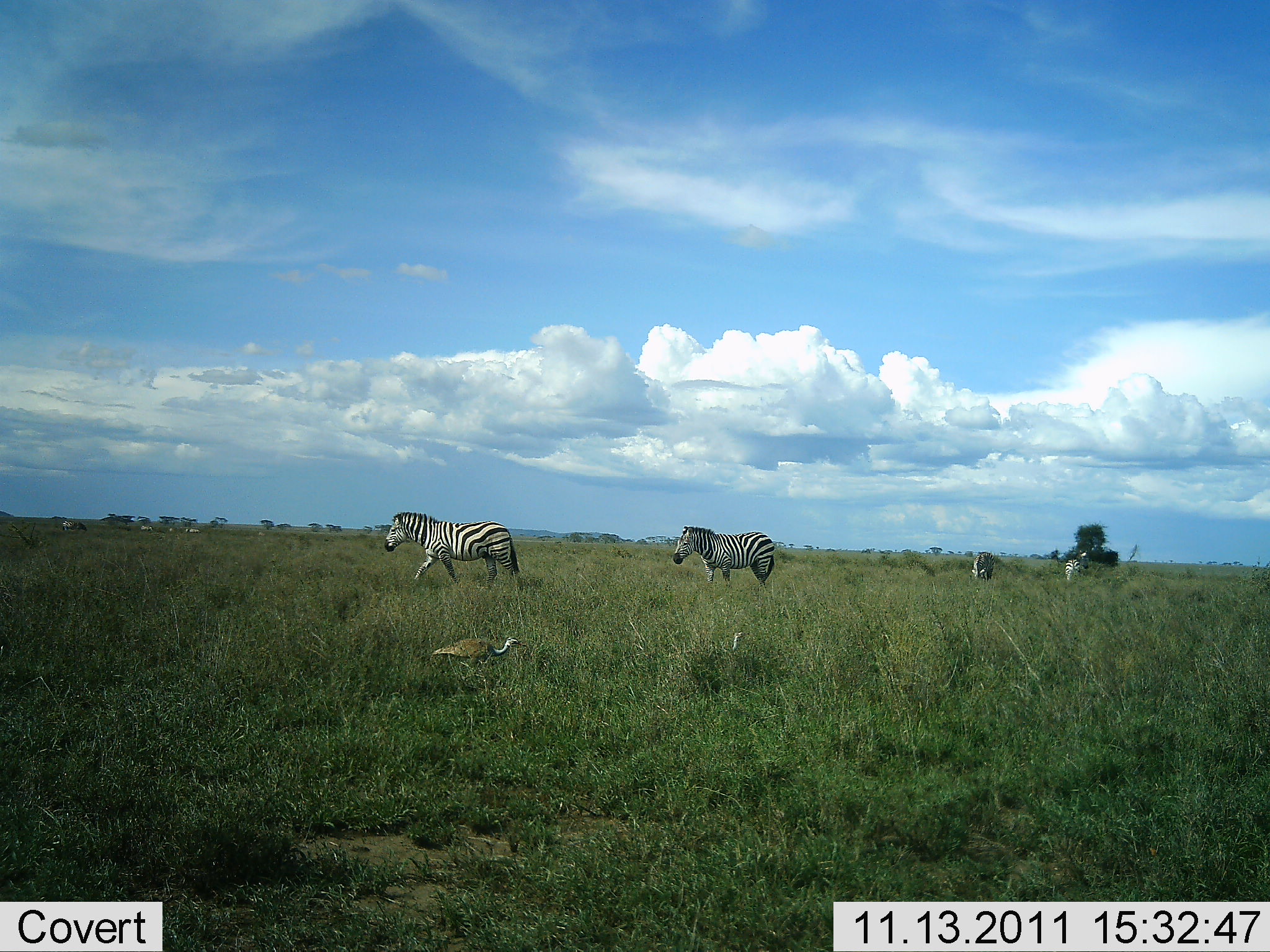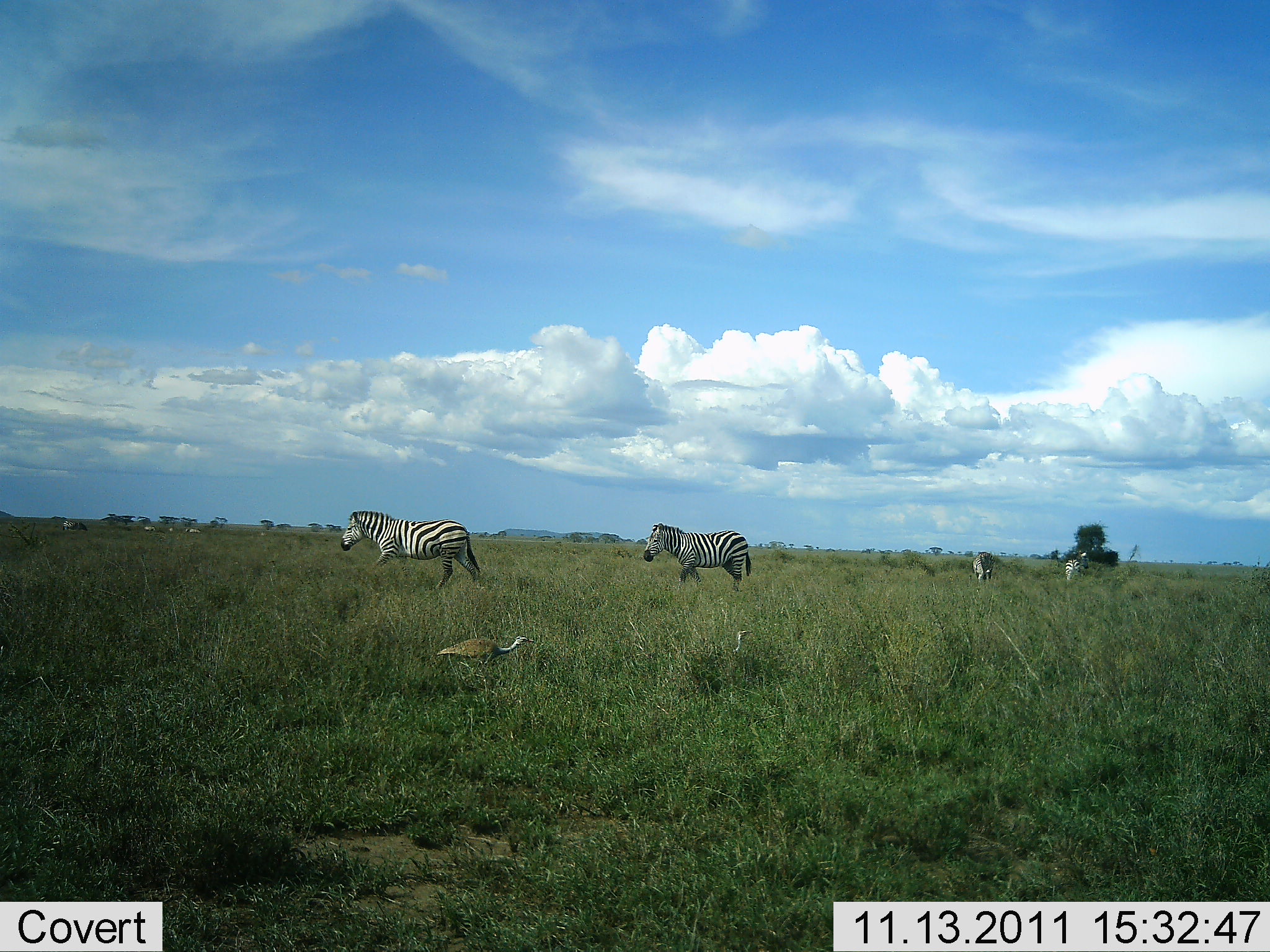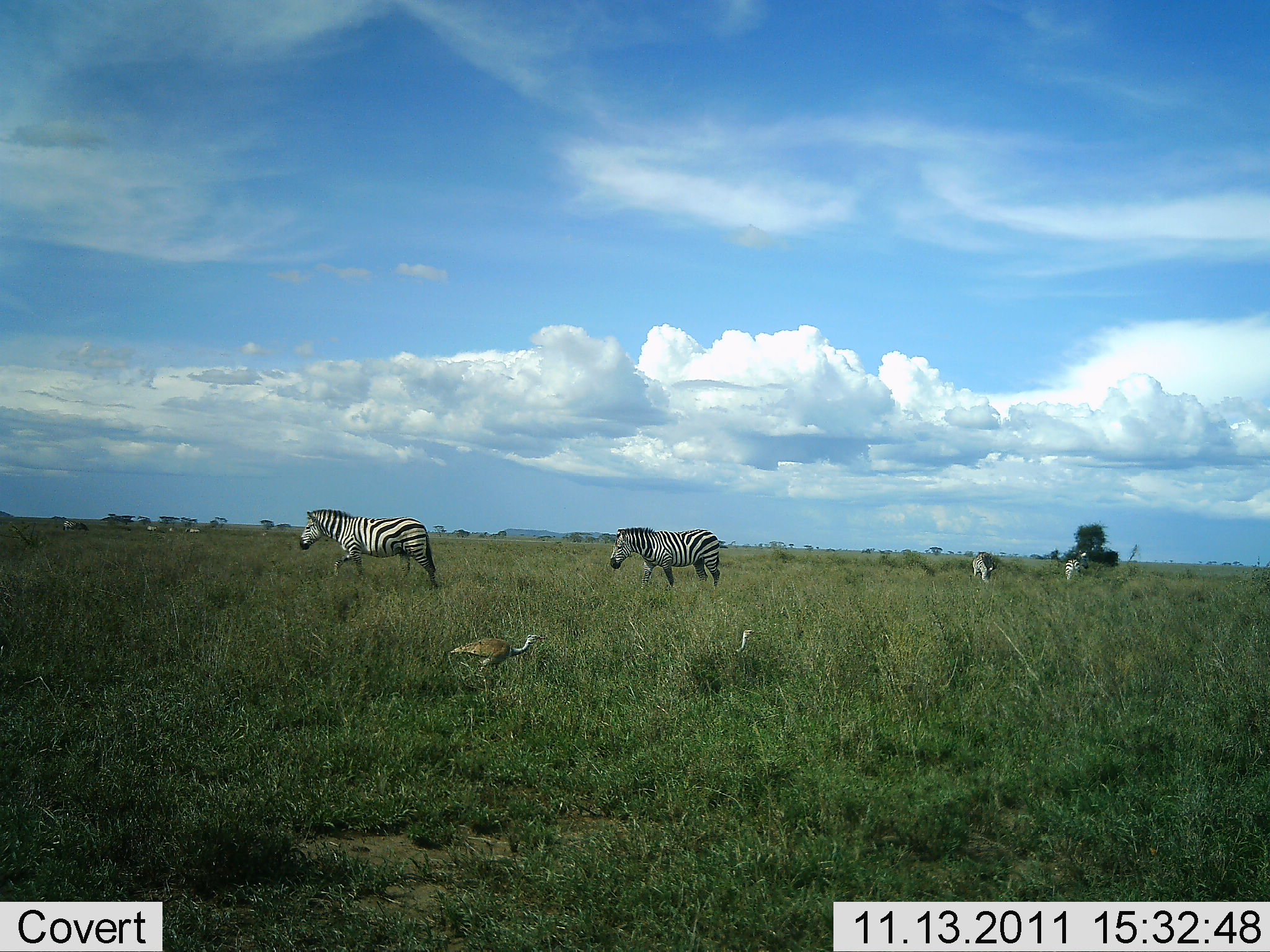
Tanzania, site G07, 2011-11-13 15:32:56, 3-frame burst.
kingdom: Animalia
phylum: Chordata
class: Aves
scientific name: Aves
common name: bird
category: otherbird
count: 2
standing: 31%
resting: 0%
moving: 69%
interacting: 0%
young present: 0%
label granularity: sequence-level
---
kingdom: Animalia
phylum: Chordata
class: Mammalia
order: Perissodactyla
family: Equidae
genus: Equus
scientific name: Equus quagga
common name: plains zebra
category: zebra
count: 4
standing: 50%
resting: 0%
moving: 79%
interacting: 0%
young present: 0%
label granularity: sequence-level